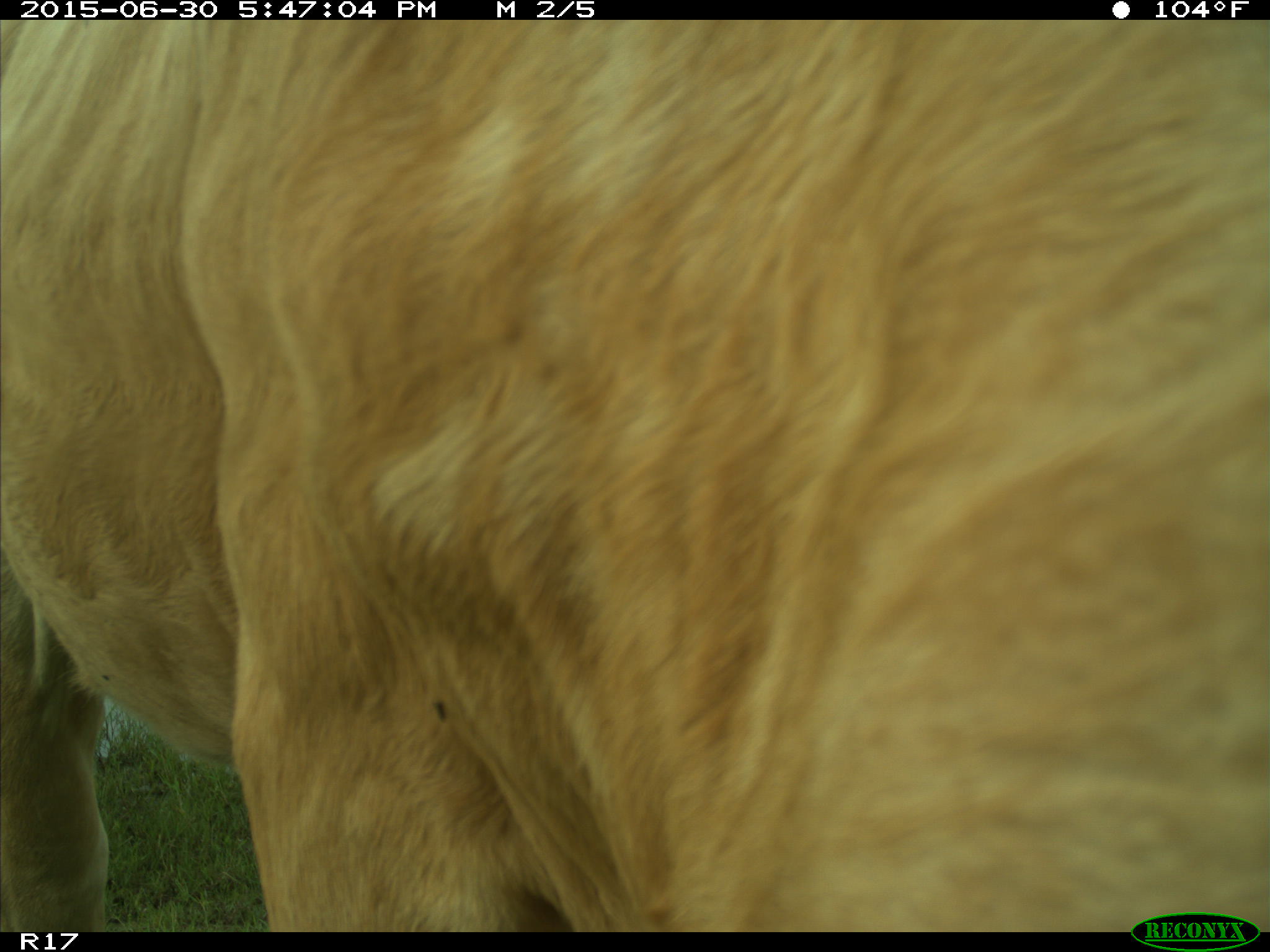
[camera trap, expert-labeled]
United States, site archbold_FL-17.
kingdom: Animalia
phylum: Chordata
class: Mammalia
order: Artiodactyla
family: Bovidae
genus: Bos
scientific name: Bos taurus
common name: domestic cow